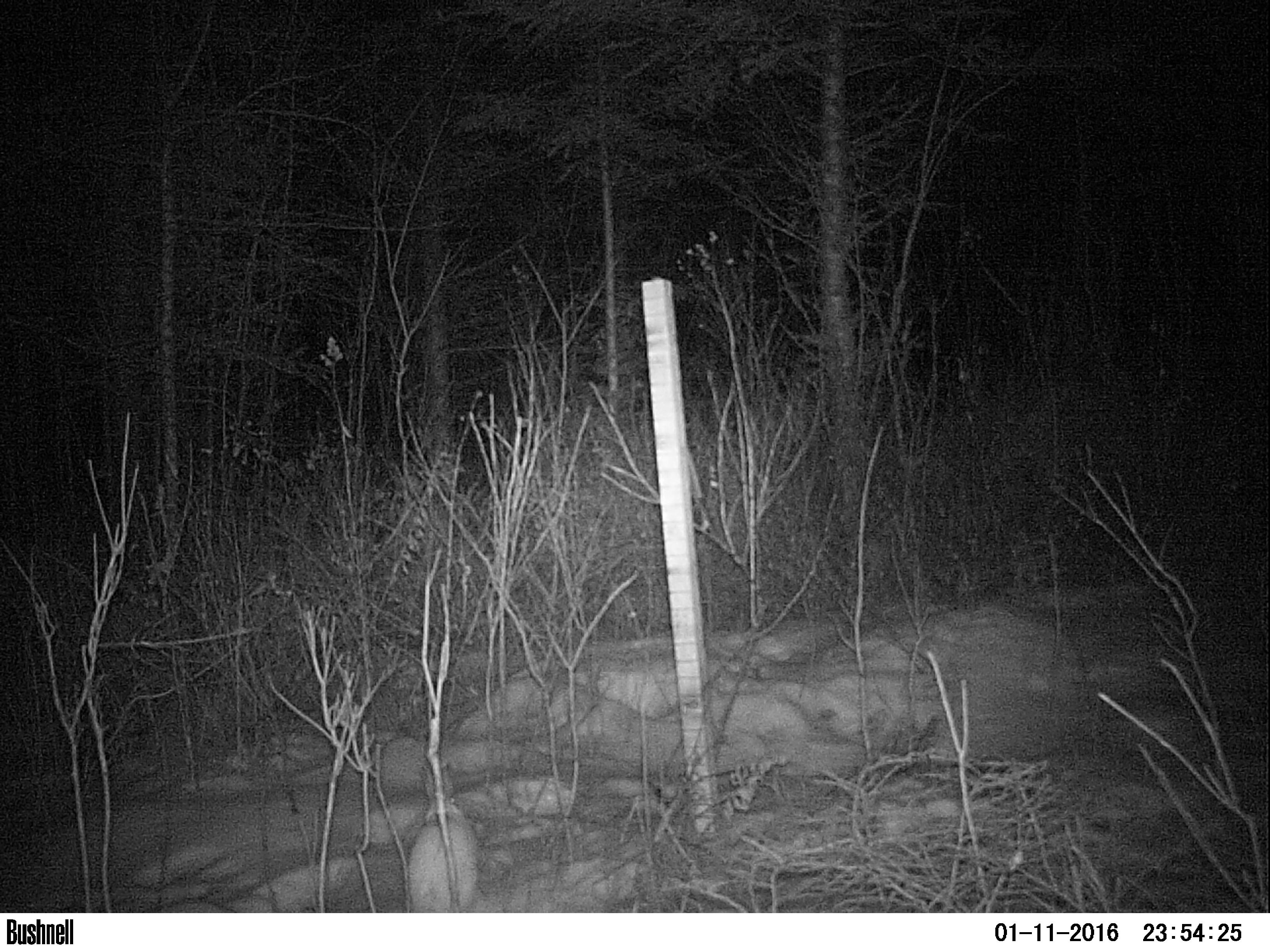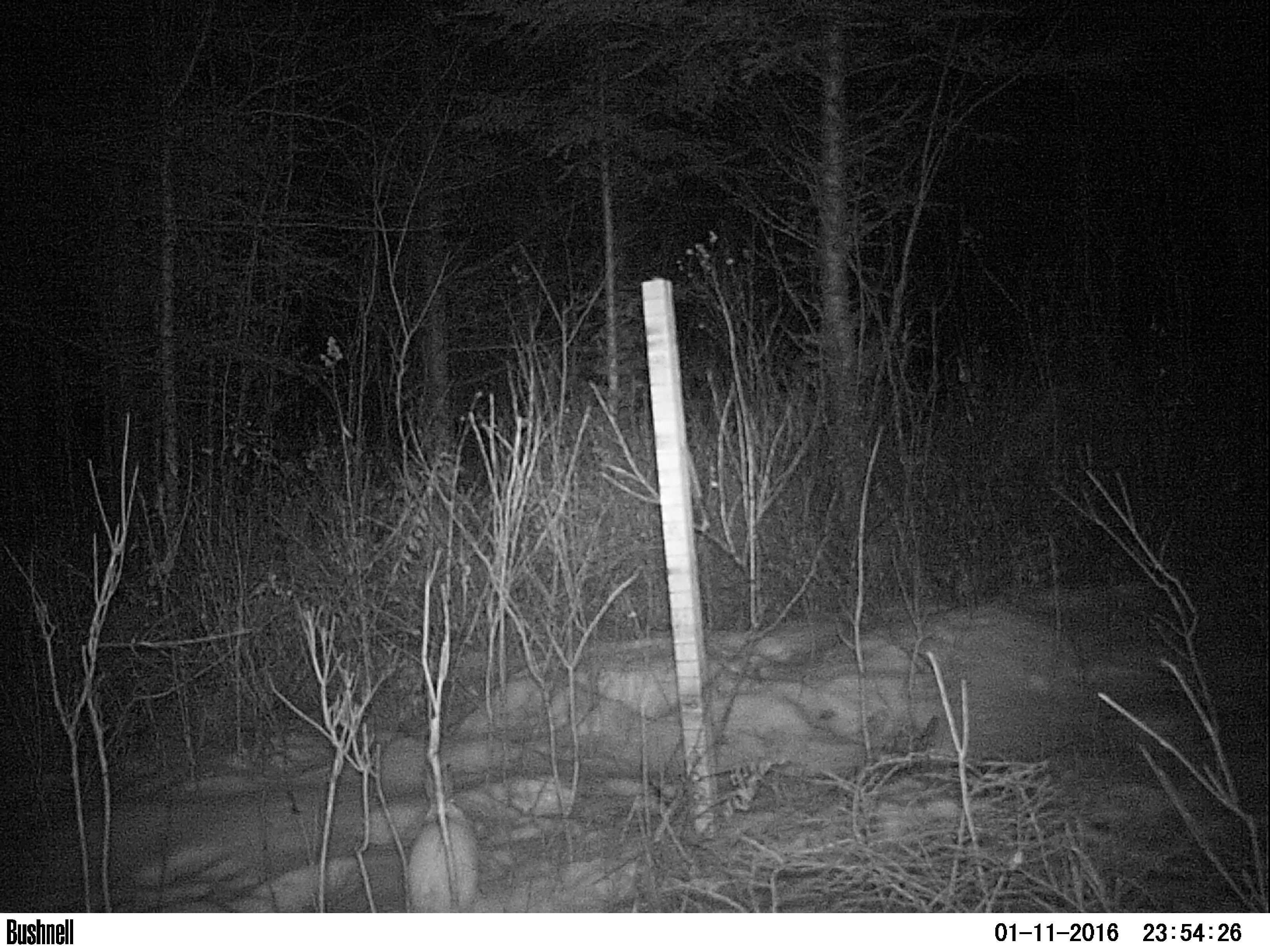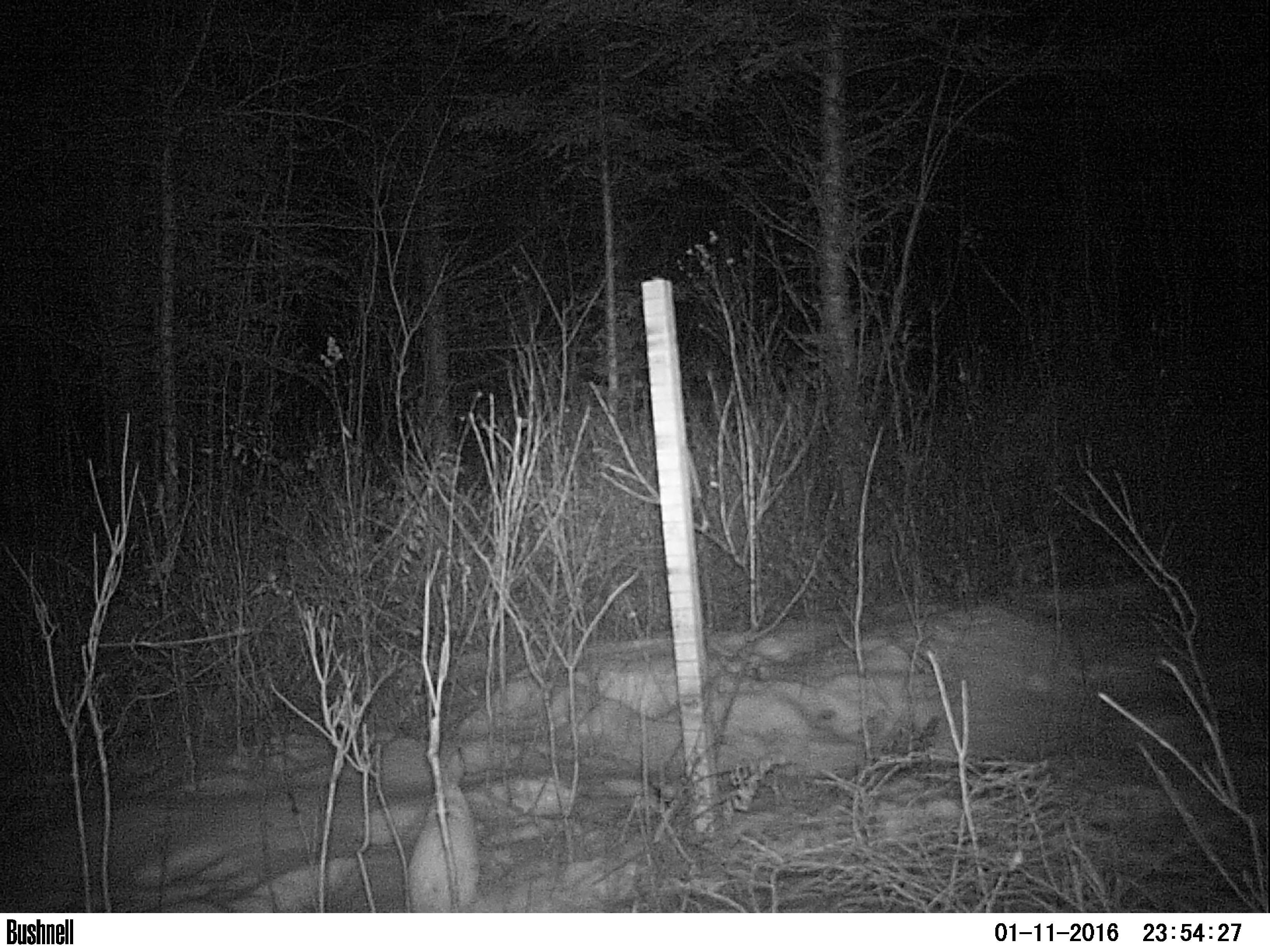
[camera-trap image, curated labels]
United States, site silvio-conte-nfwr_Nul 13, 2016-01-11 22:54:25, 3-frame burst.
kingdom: Animalia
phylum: Chordata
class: Mammalia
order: Lagomorpha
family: Leporidae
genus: Lepus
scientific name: Lepus americanus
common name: snowshoe hare